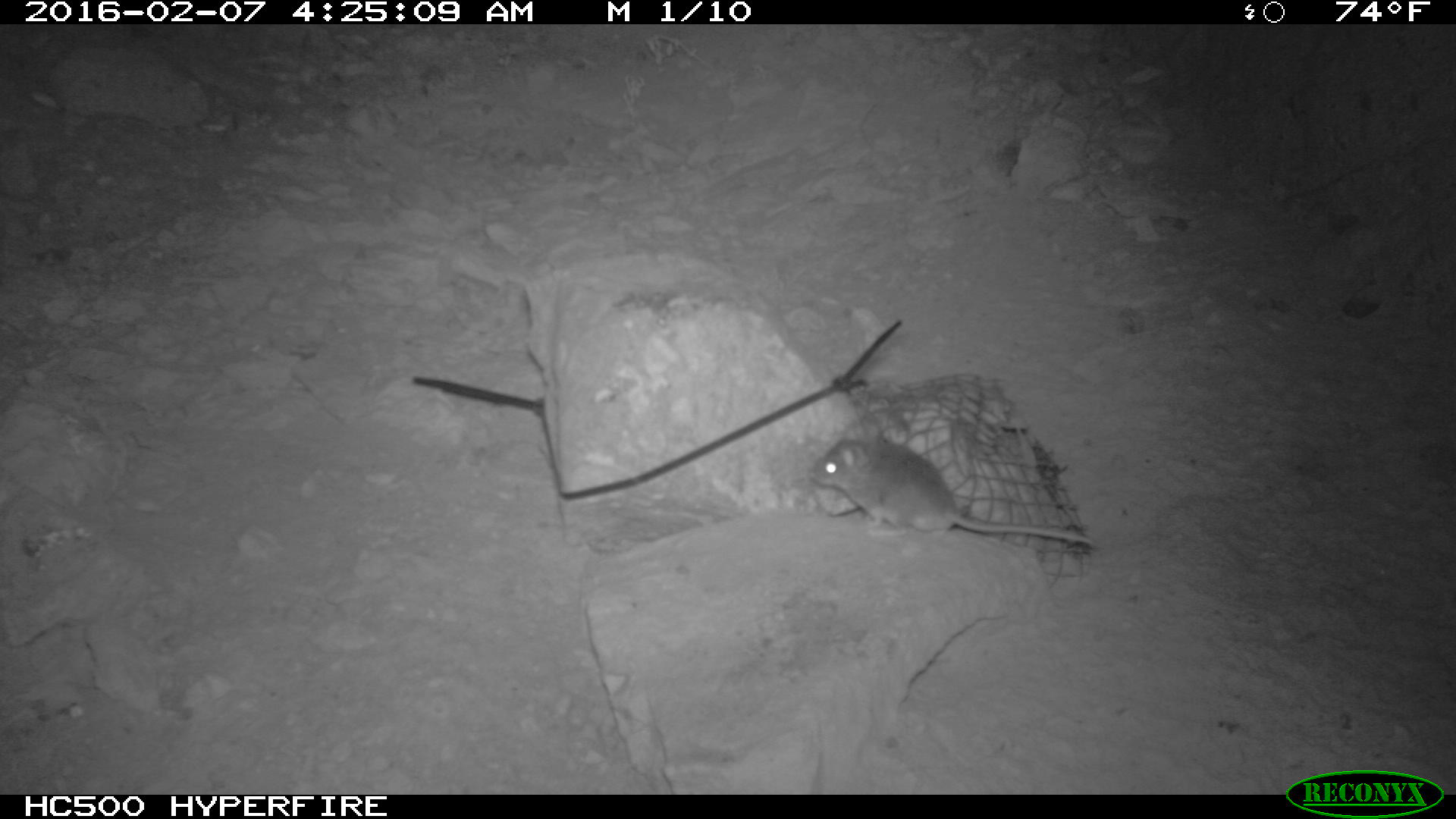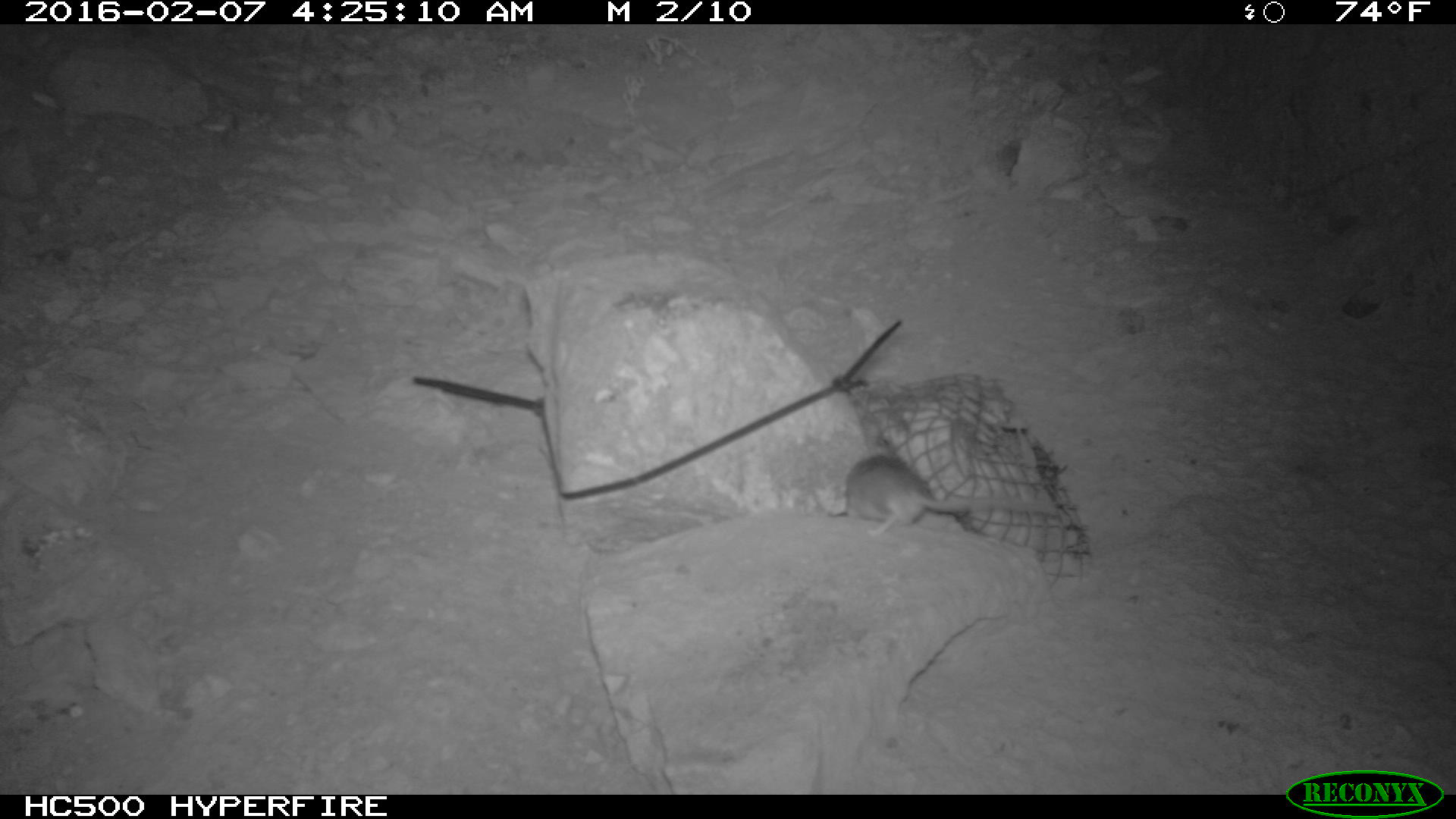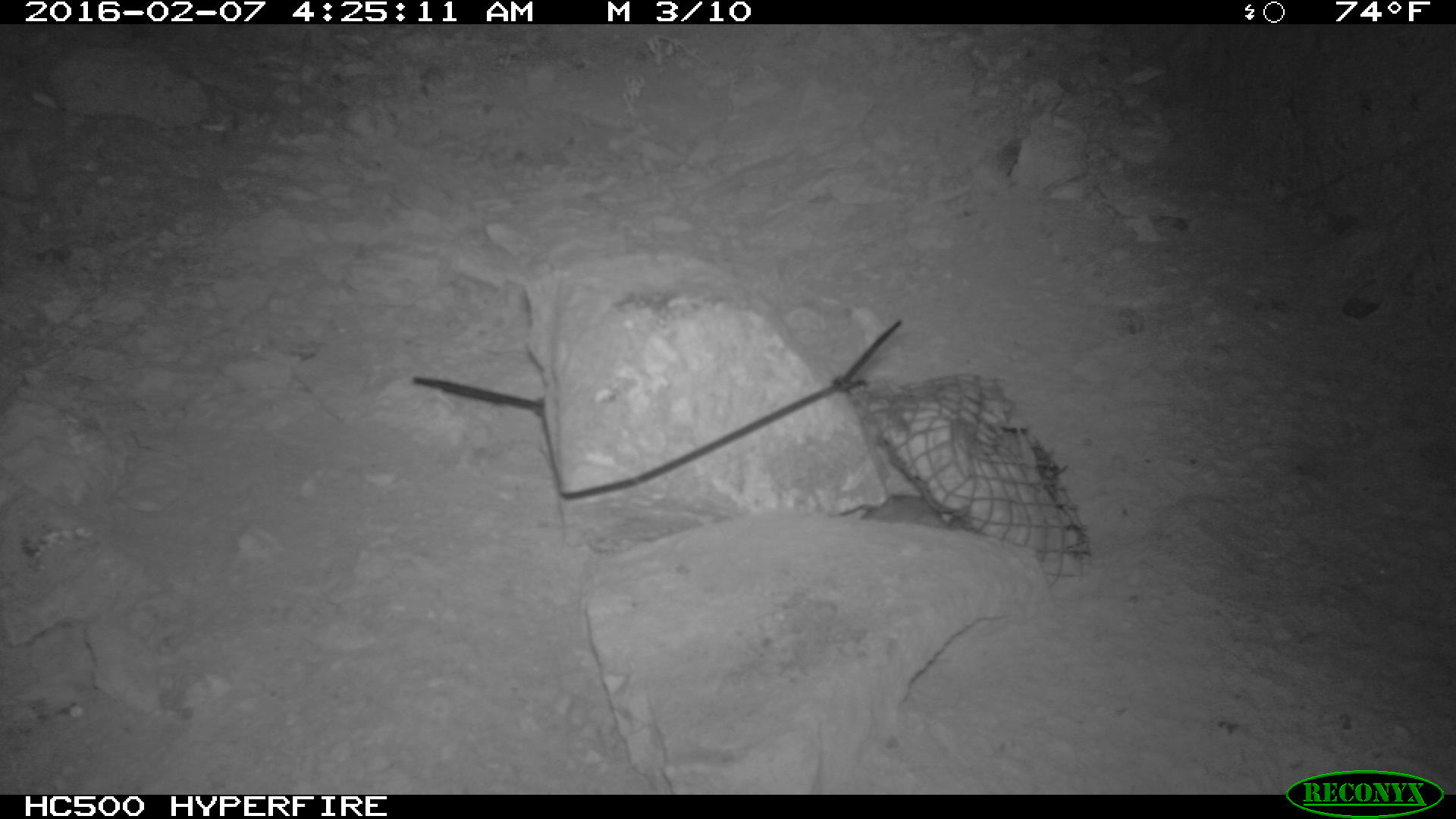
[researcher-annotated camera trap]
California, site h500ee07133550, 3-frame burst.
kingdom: Animalia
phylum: Chordata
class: Mammalia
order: Rodentia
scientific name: Rodentia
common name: rodent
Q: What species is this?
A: Rodent (Rodentia).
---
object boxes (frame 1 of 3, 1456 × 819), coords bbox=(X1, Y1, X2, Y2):
rodent: bbox=(810, 413, 1095, 546)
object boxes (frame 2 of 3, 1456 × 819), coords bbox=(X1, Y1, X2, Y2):
rodent: bbox=(845, 455, 1056, 537)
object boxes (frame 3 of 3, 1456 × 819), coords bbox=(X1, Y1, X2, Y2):
rodent: bbox=(857, 491, 953, 522)